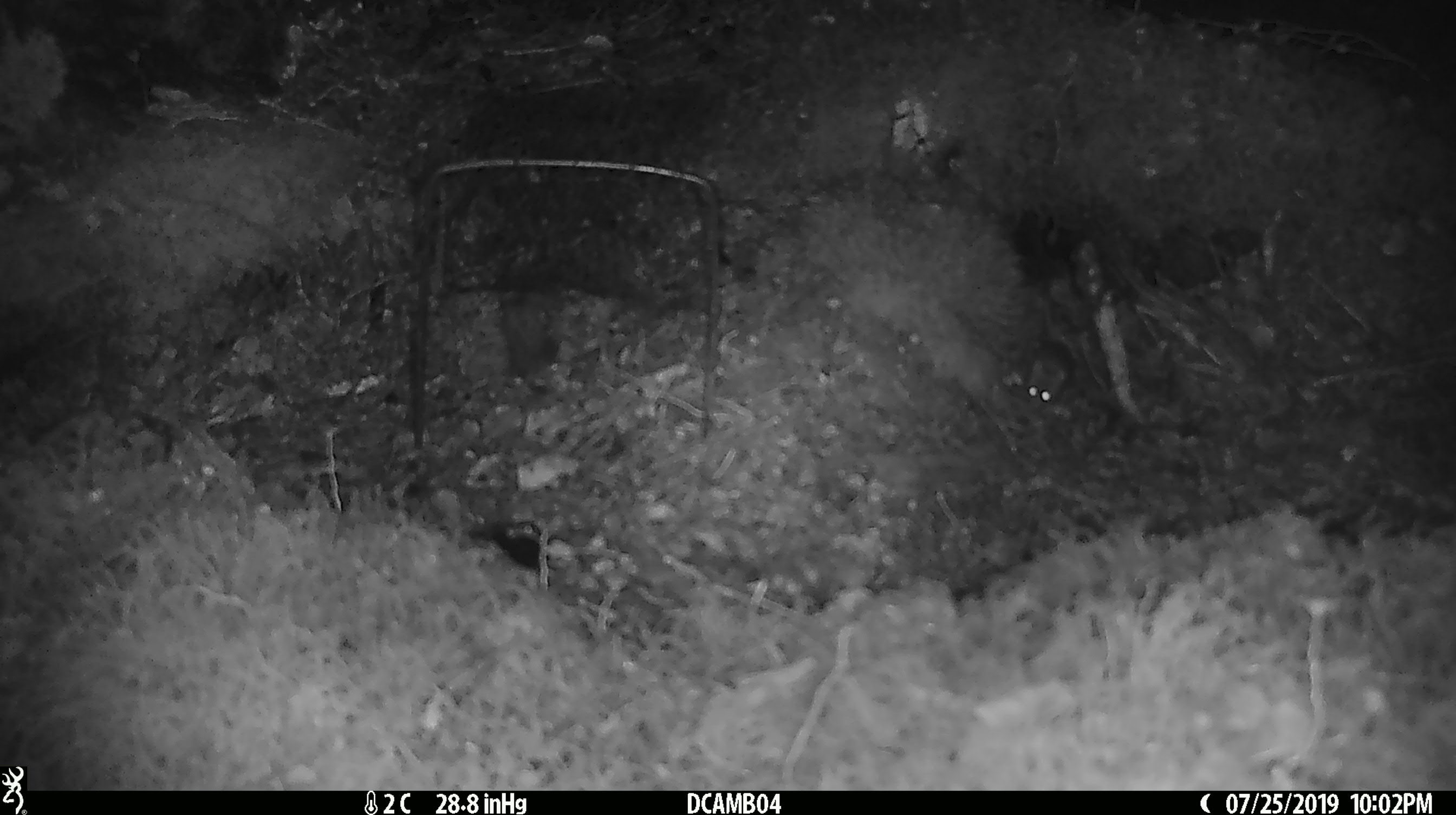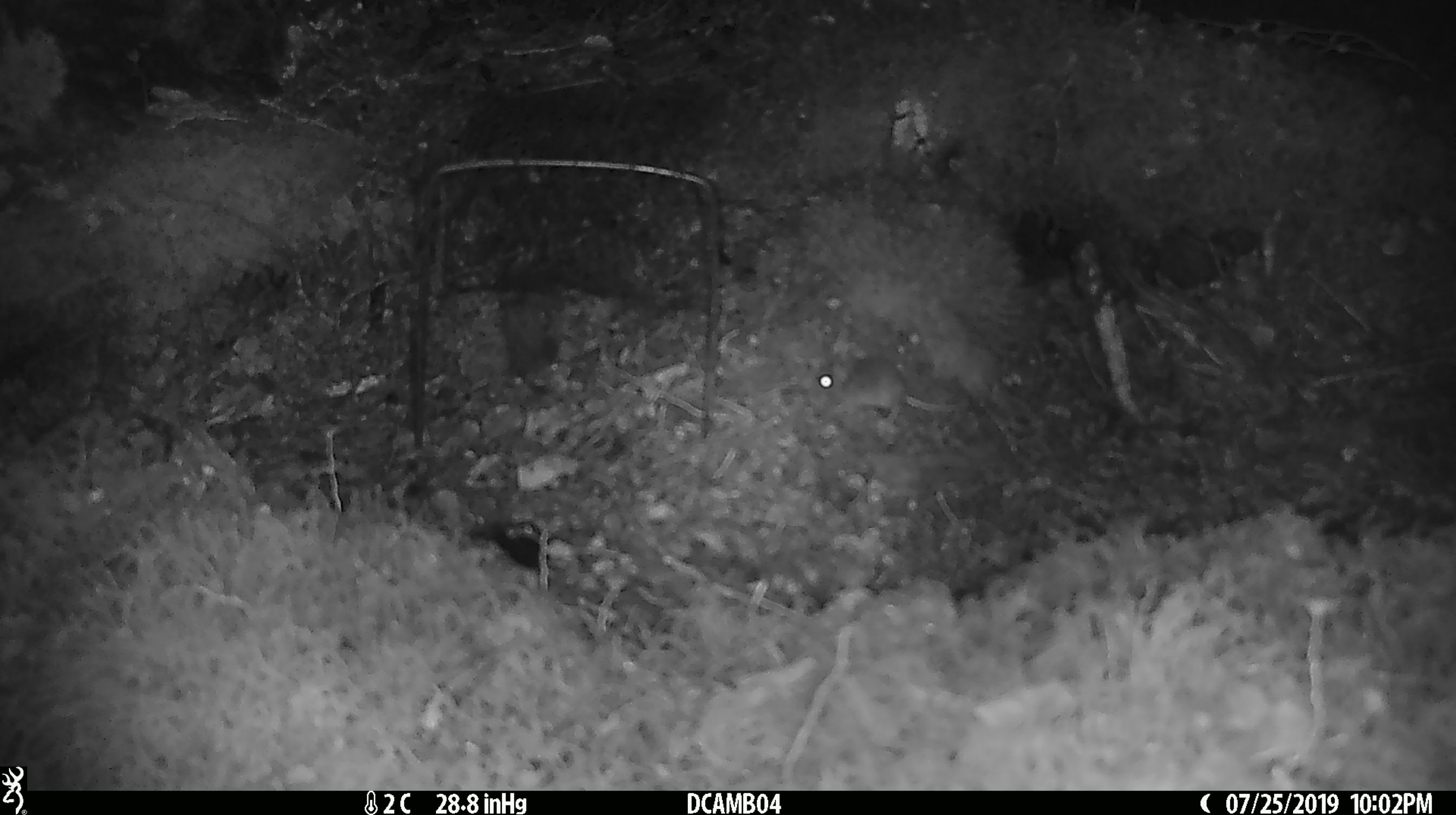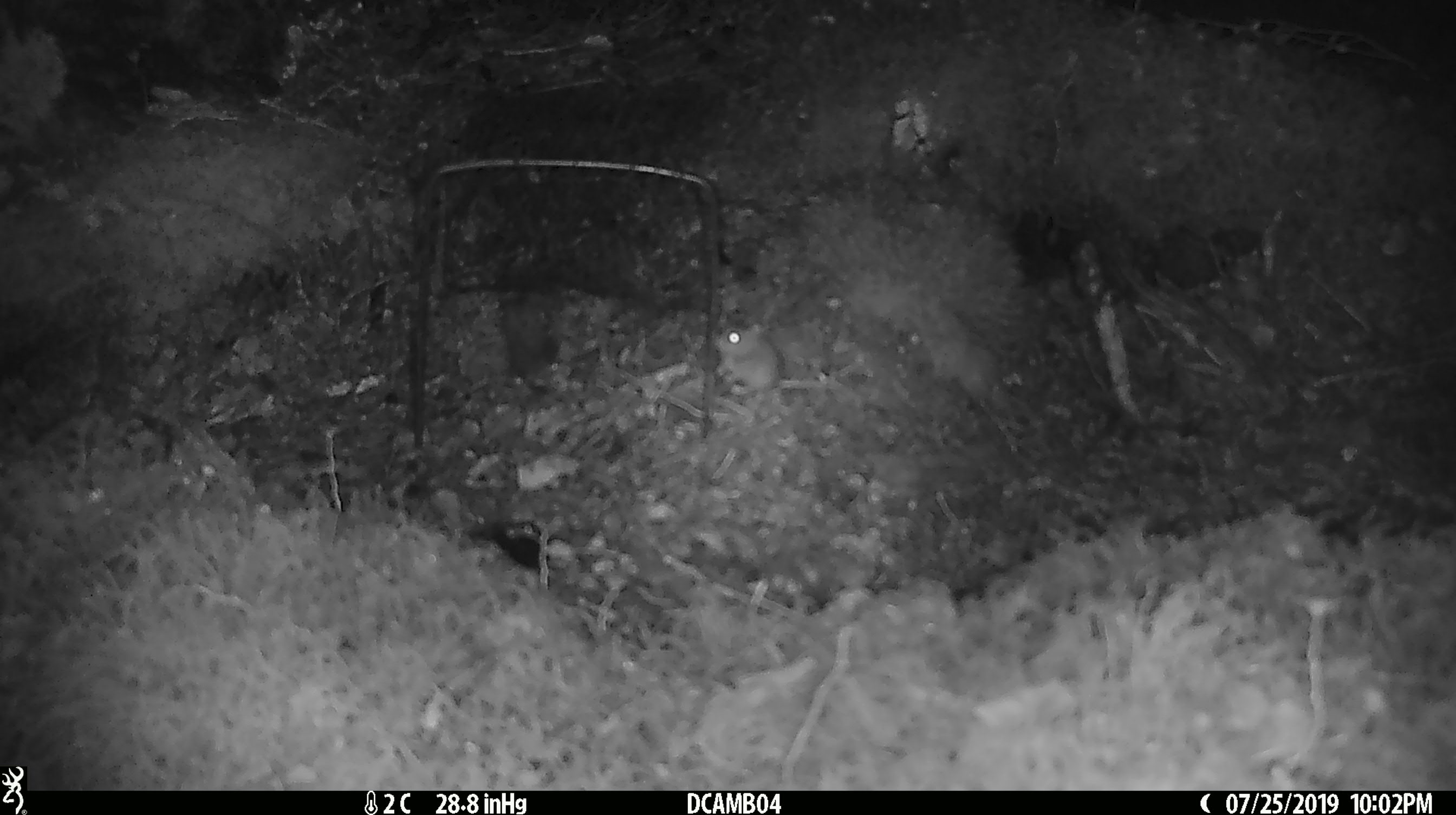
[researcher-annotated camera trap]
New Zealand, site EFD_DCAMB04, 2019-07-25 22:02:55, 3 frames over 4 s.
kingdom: Animalia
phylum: Chordata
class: Mammalia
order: Rodentia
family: Muridae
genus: Mus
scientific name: Mus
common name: mouse